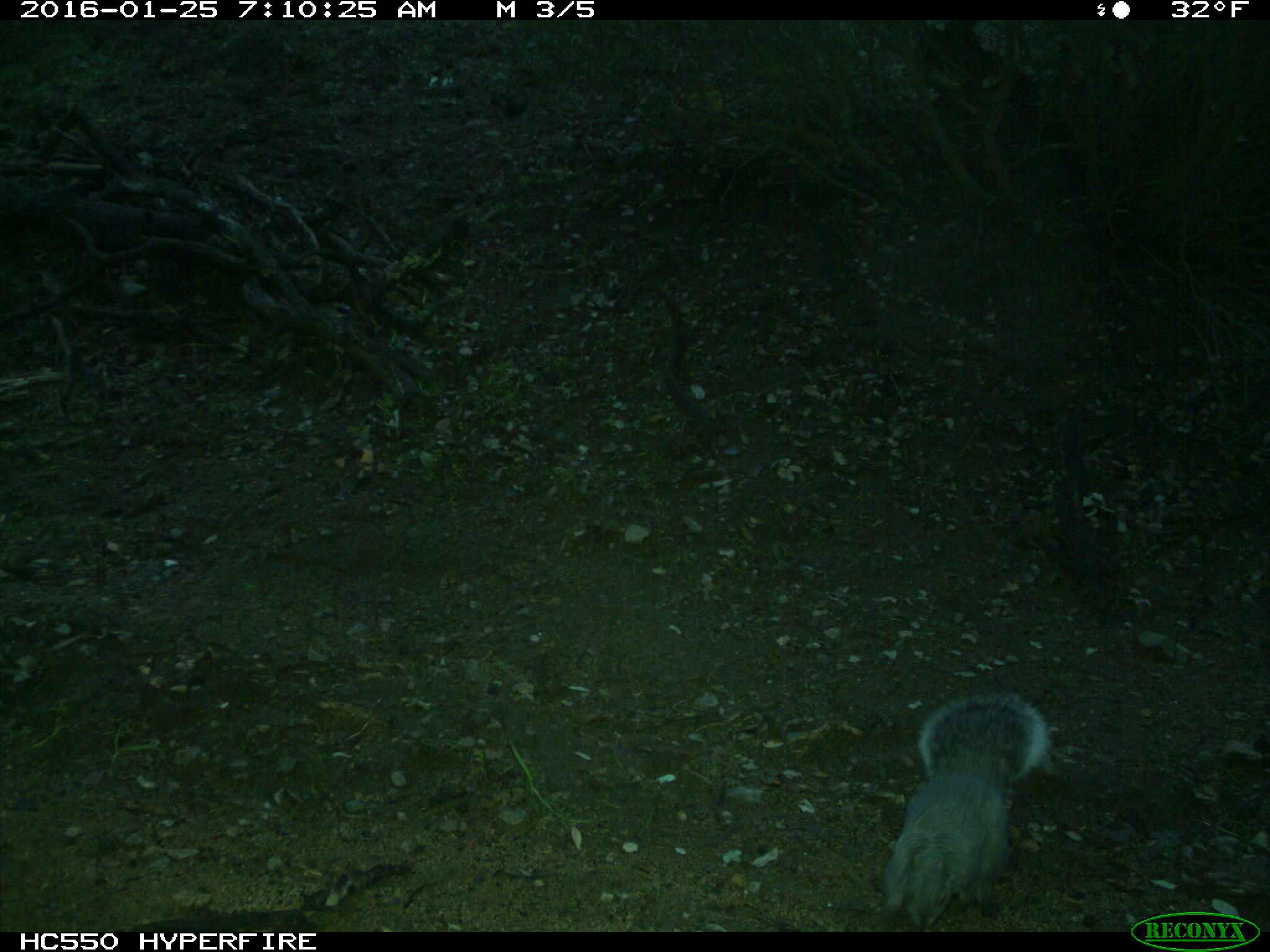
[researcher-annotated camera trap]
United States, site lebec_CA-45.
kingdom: Animalia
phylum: Chordata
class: Mammalia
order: Rodentia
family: Sciuridae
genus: Sciurus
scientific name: Sciurus carolinensis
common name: eastern gray squirrel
Sciurus carolinensis (eastern gray squirrel).